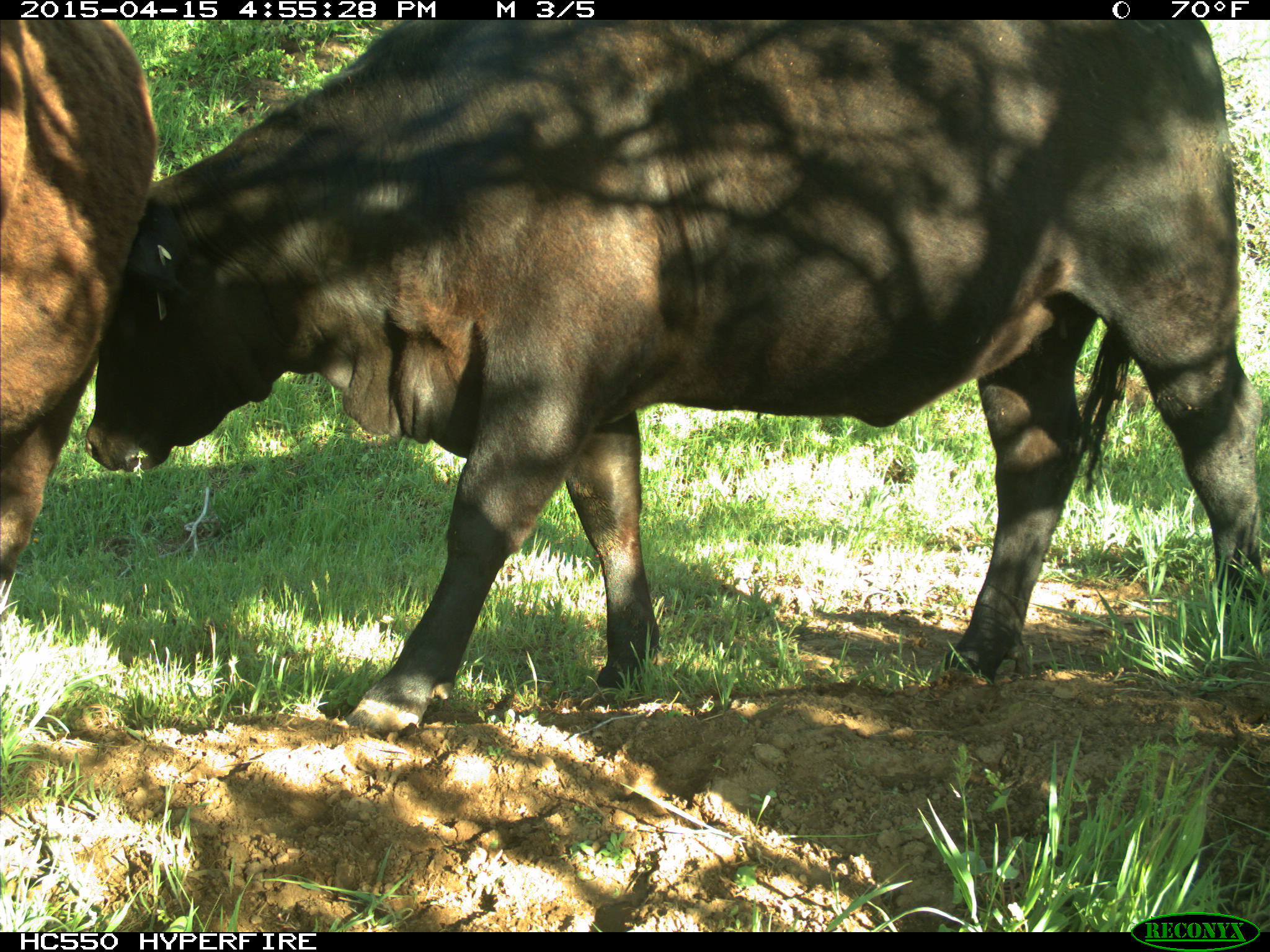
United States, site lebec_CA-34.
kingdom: Animalia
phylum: Chordata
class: Mammalia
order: Artiodactyla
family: Bovidae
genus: Bos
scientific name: Bos taurus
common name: domestic cow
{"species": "Bos taurus (domestic cow)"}